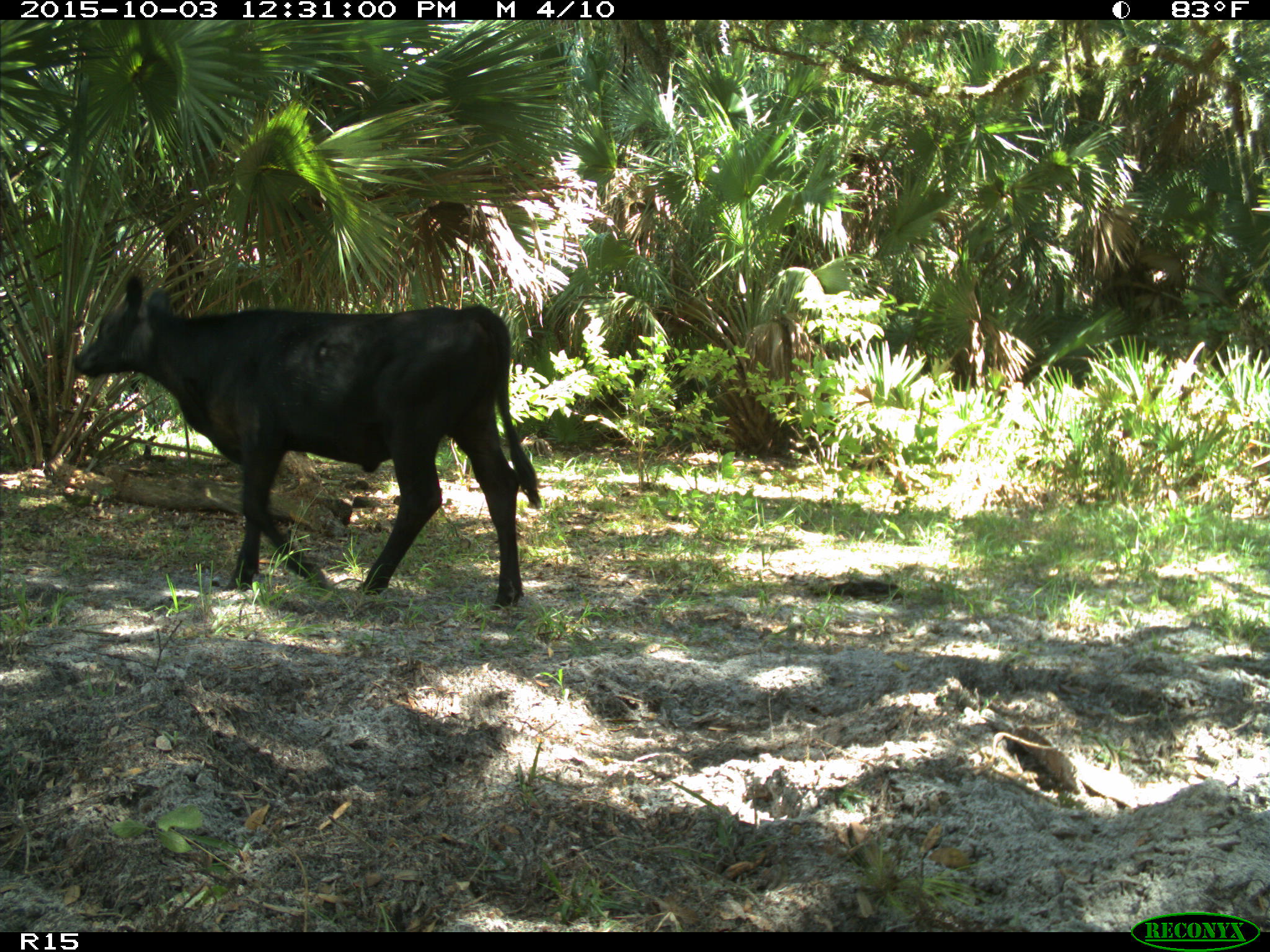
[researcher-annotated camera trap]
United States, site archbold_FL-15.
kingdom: Animalia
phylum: Chordata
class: Mammalia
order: Artiodactyla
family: Bovidae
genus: Bos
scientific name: Bos taurus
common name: domestic cow